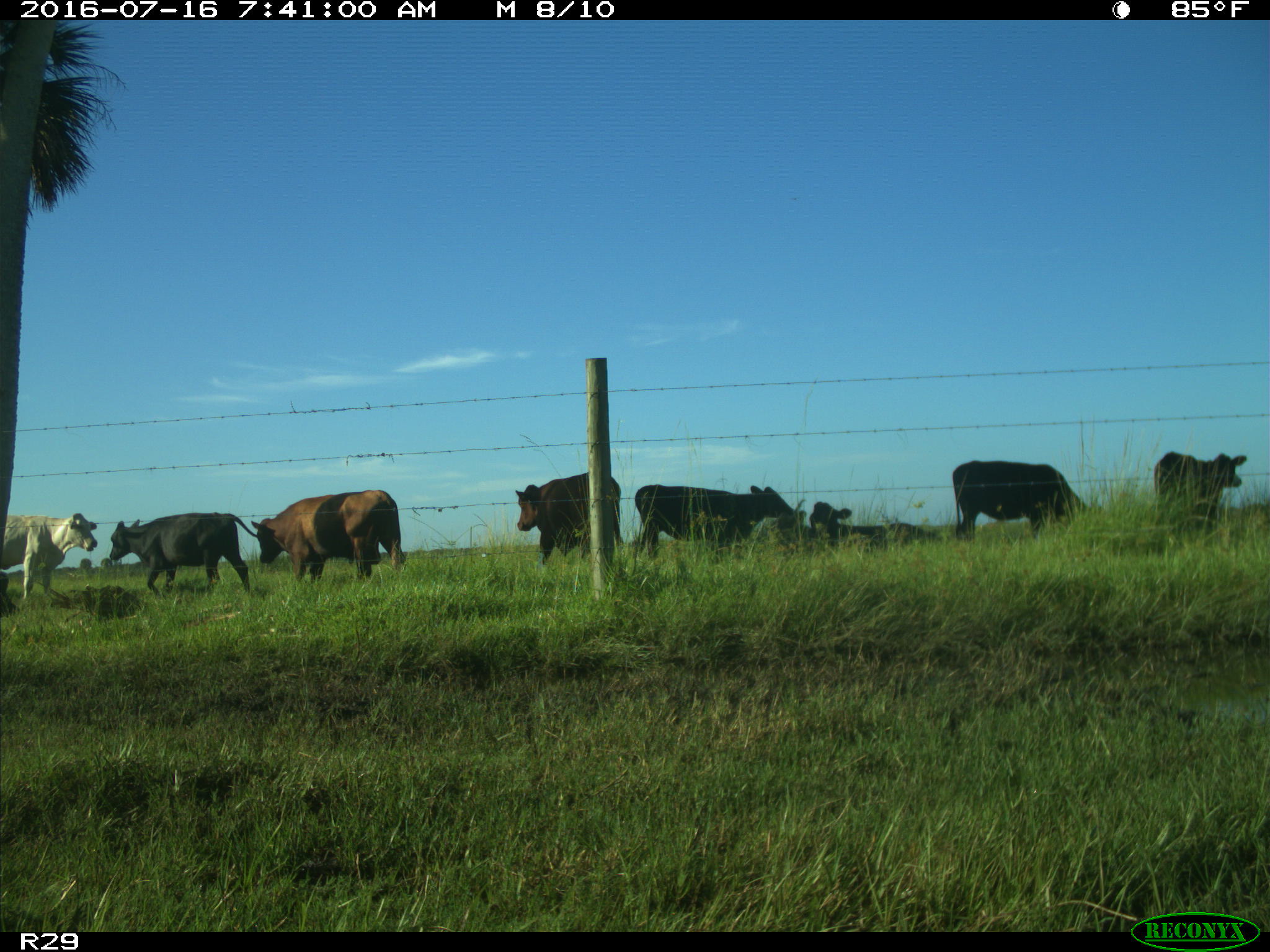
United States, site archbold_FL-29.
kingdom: Animalia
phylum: Chordata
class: Mammalia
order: Artiodactyla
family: Bovidae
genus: Bos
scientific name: Bos taurus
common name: domestic cow